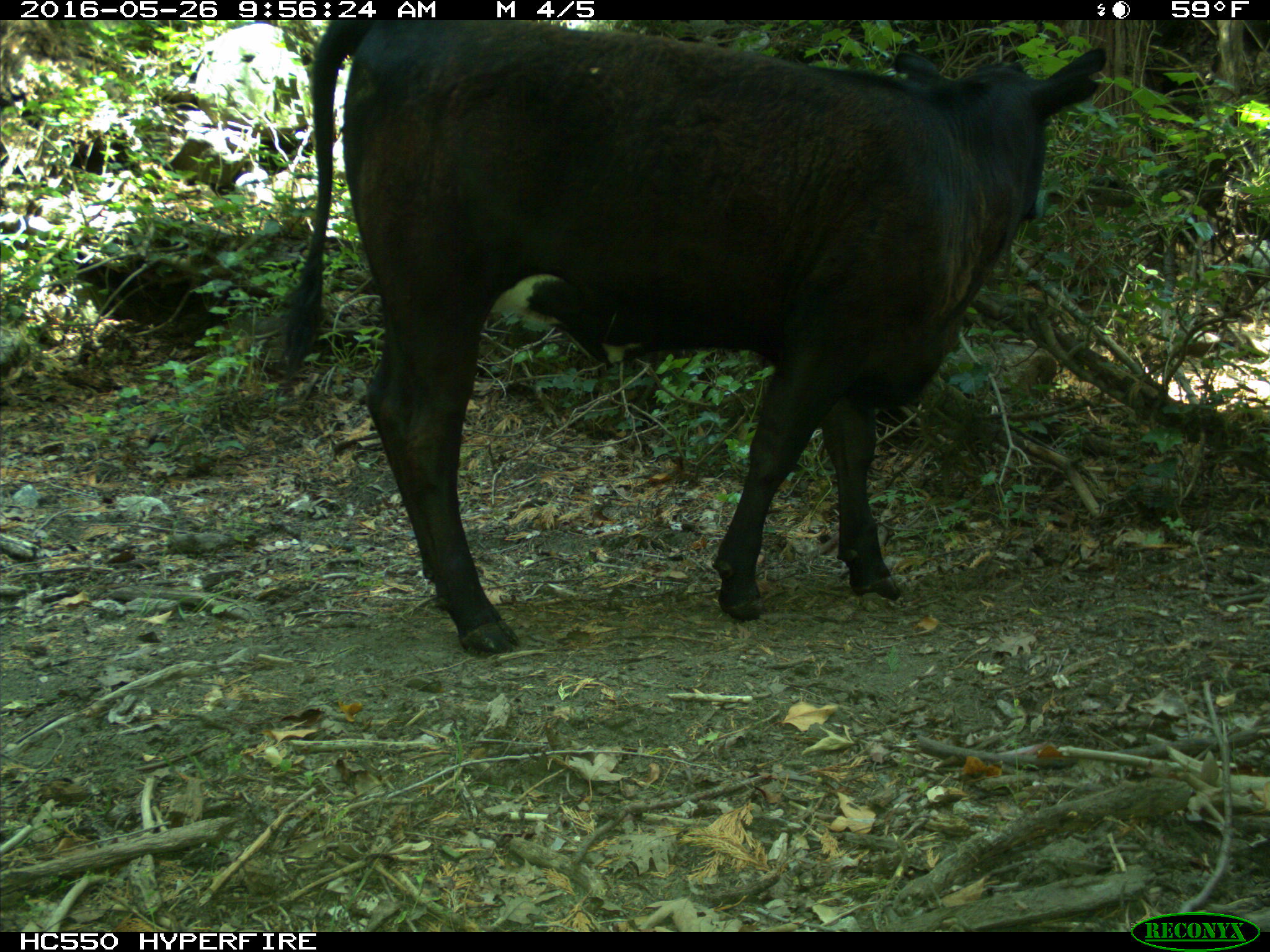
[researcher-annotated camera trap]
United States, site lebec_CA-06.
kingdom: Animalia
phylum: Chordata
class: Mammalia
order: Artiodactyla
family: Bovidae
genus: Bos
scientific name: Bos taurus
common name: domestic cow